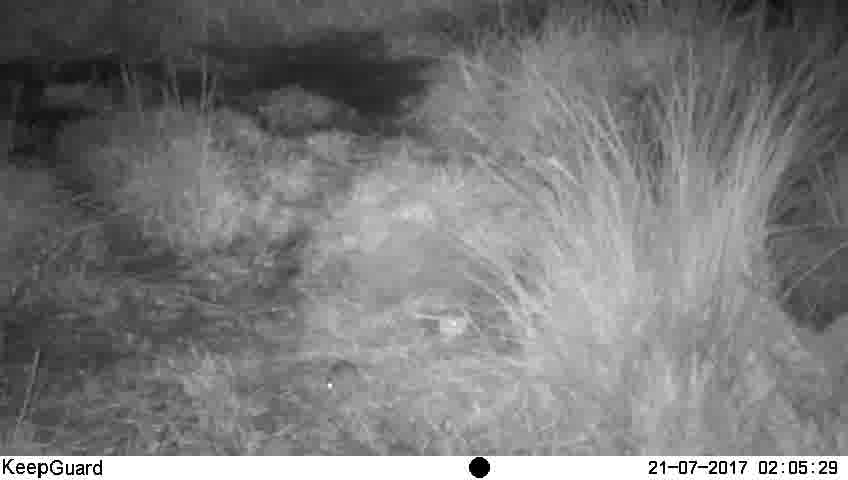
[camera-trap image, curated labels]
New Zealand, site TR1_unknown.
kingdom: Animalia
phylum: Chordata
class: Mammalia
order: Rodentia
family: Muridae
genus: Mus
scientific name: Mus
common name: mouse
Mouse (Mus).